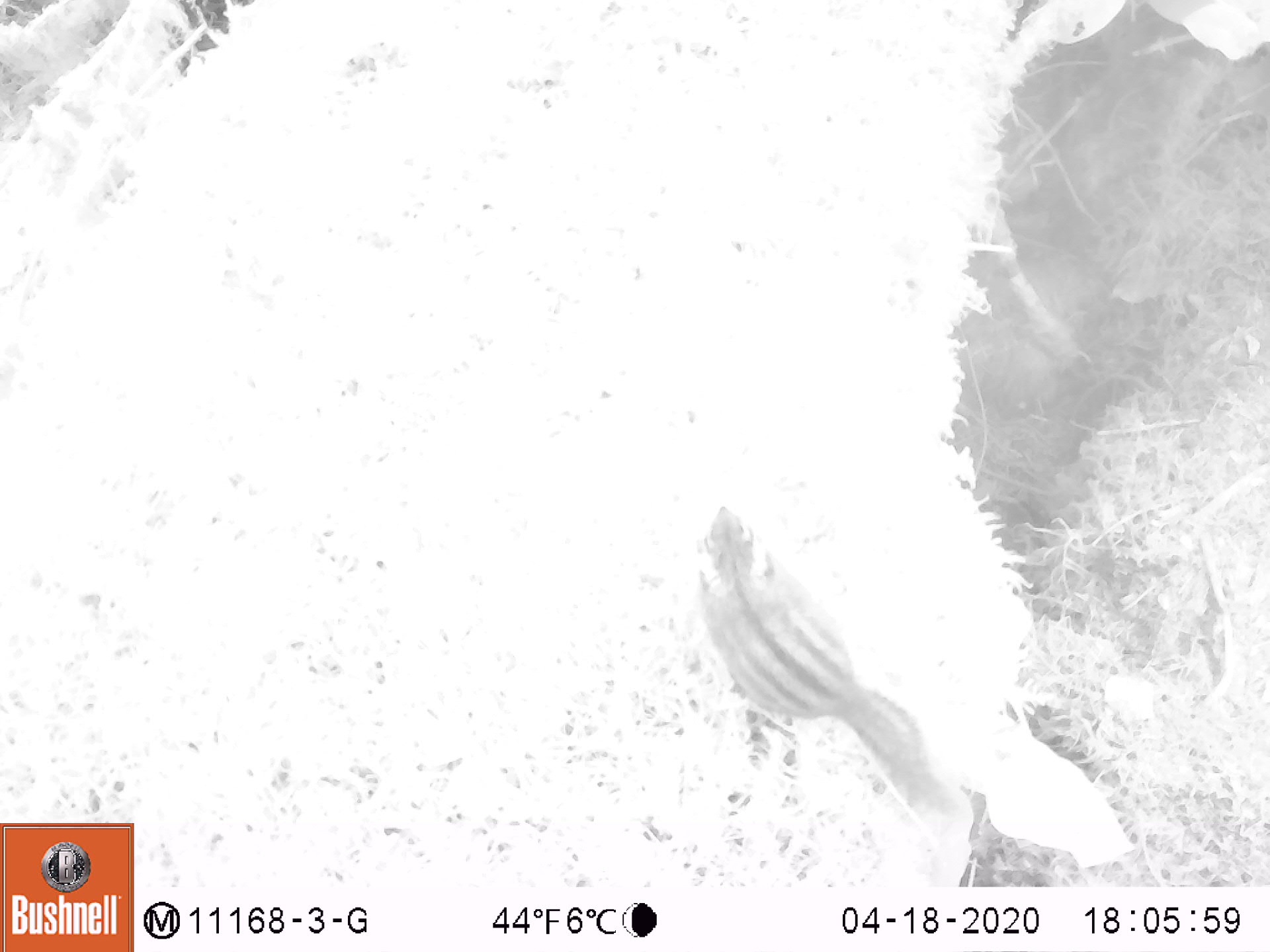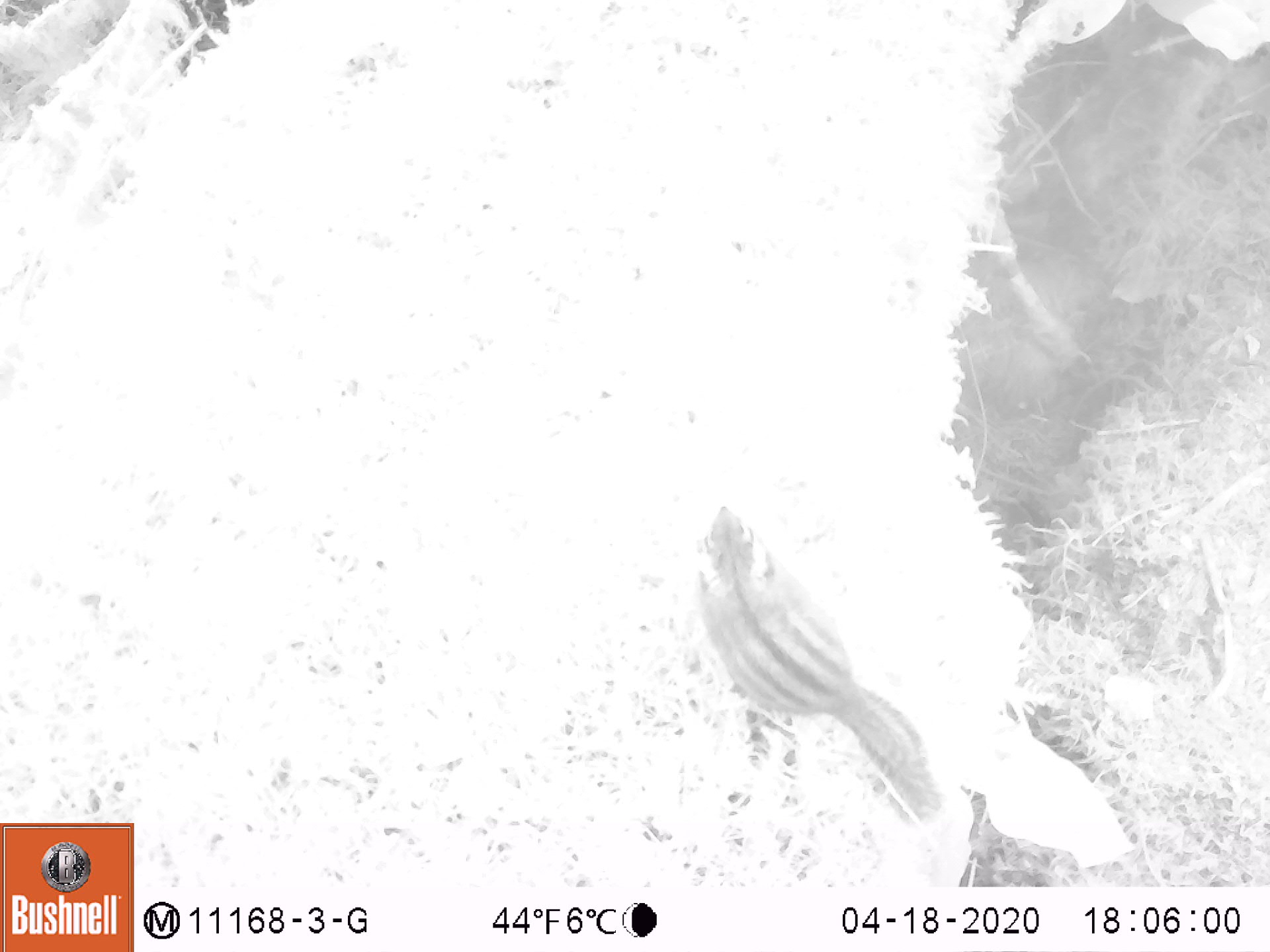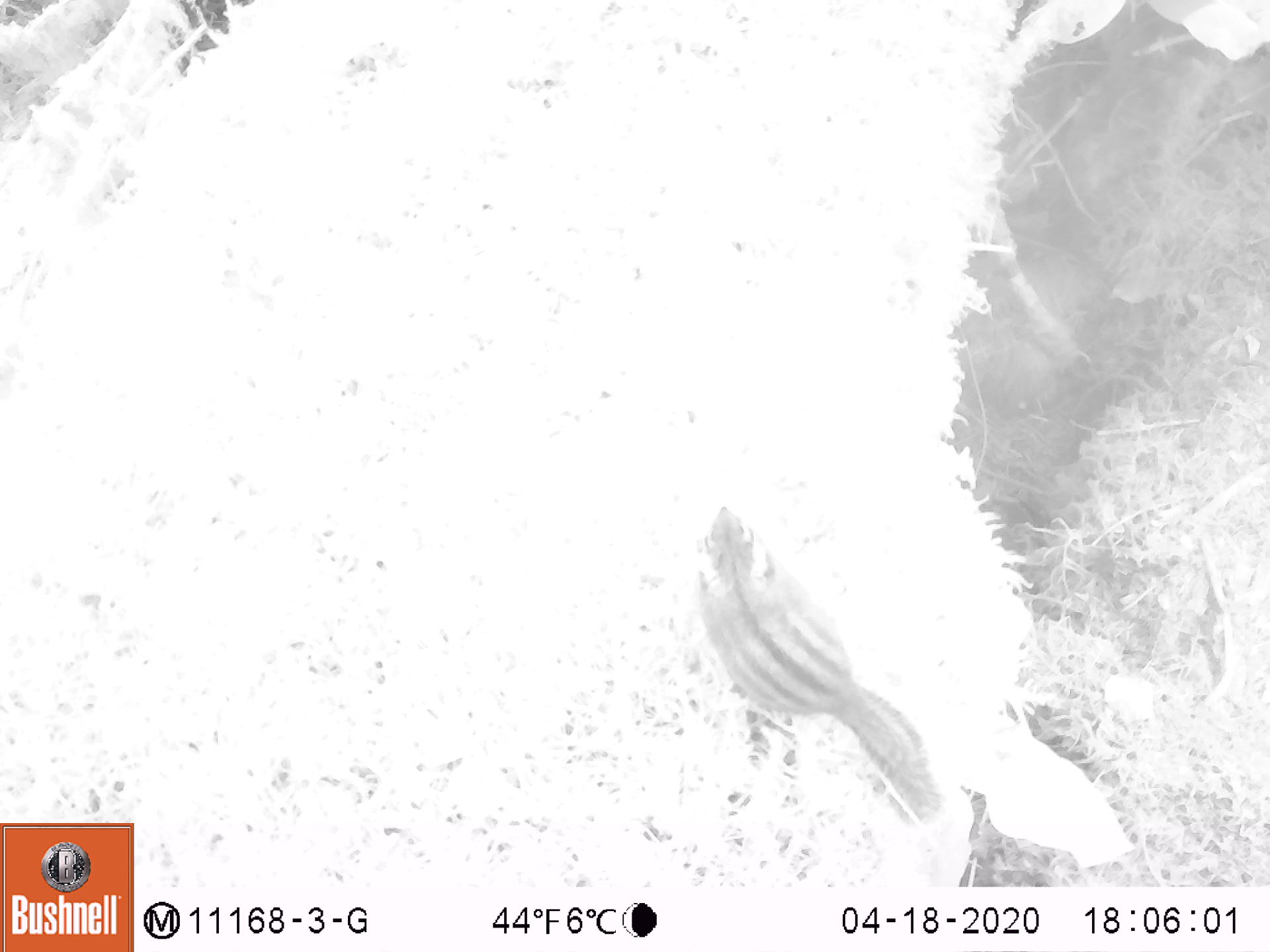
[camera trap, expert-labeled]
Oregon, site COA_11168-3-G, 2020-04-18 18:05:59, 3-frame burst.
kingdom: Animalia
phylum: Chordata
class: Mammalia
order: Rodentia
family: Sciuridae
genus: Neotamias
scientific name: Neotamias townsendii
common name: townsend's chipmunk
Townsend's chipmunk (Neotamias townsendii).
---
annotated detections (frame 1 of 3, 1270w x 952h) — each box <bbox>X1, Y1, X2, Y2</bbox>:
townsend's chipmunk: <bbox>688, 490, 960, 816</bbox>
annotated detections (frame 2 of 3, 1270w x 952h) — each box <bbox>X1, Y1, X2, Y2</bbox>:
townsend's chipmunk: <bbox>677, 494, 953, 827</bbox>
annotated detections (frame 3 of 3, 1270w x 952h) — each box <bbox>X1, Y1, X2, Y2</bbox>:
townsend's chipmunk: <bbox>684, 496, 949, 829</bbox>